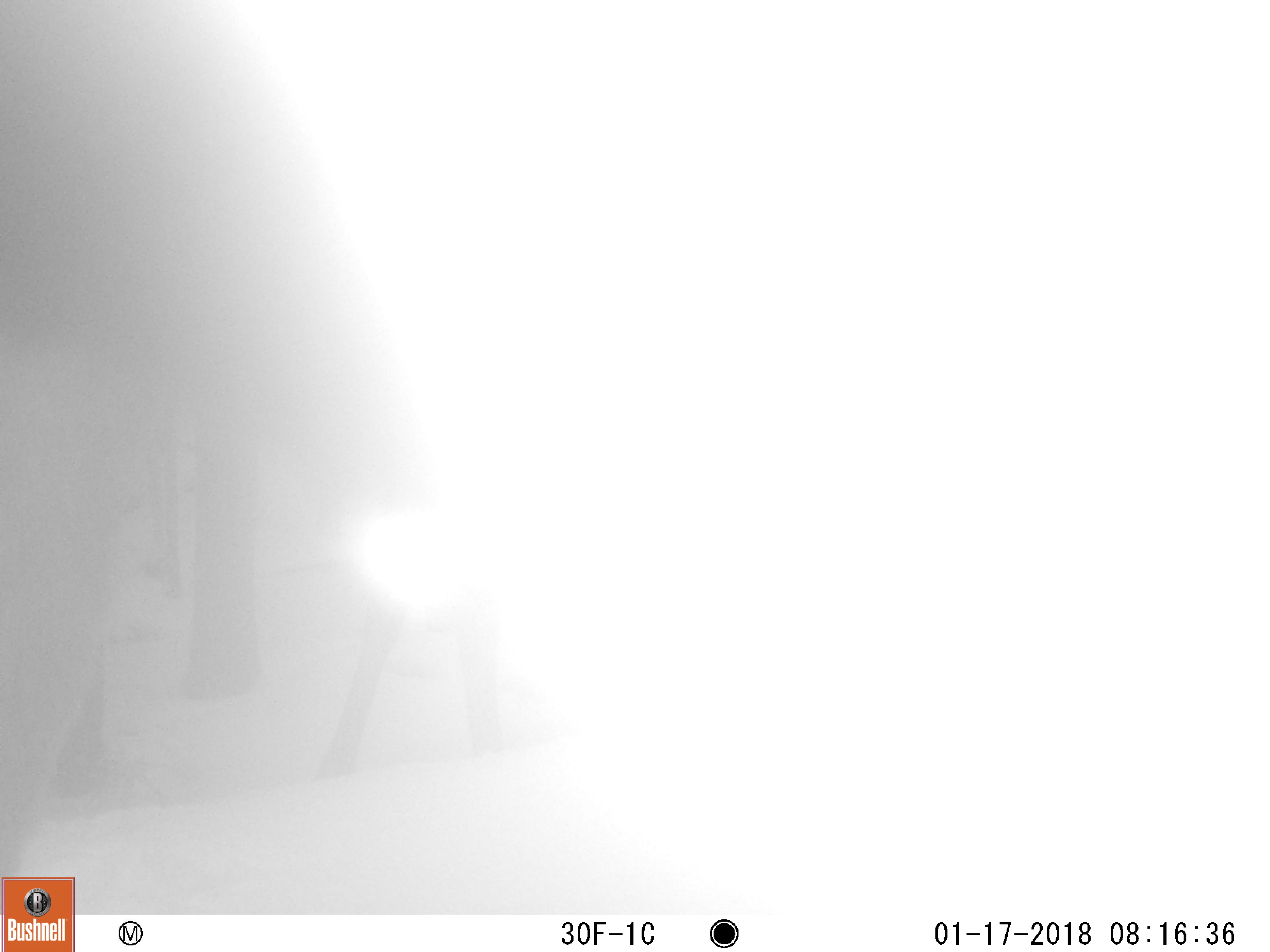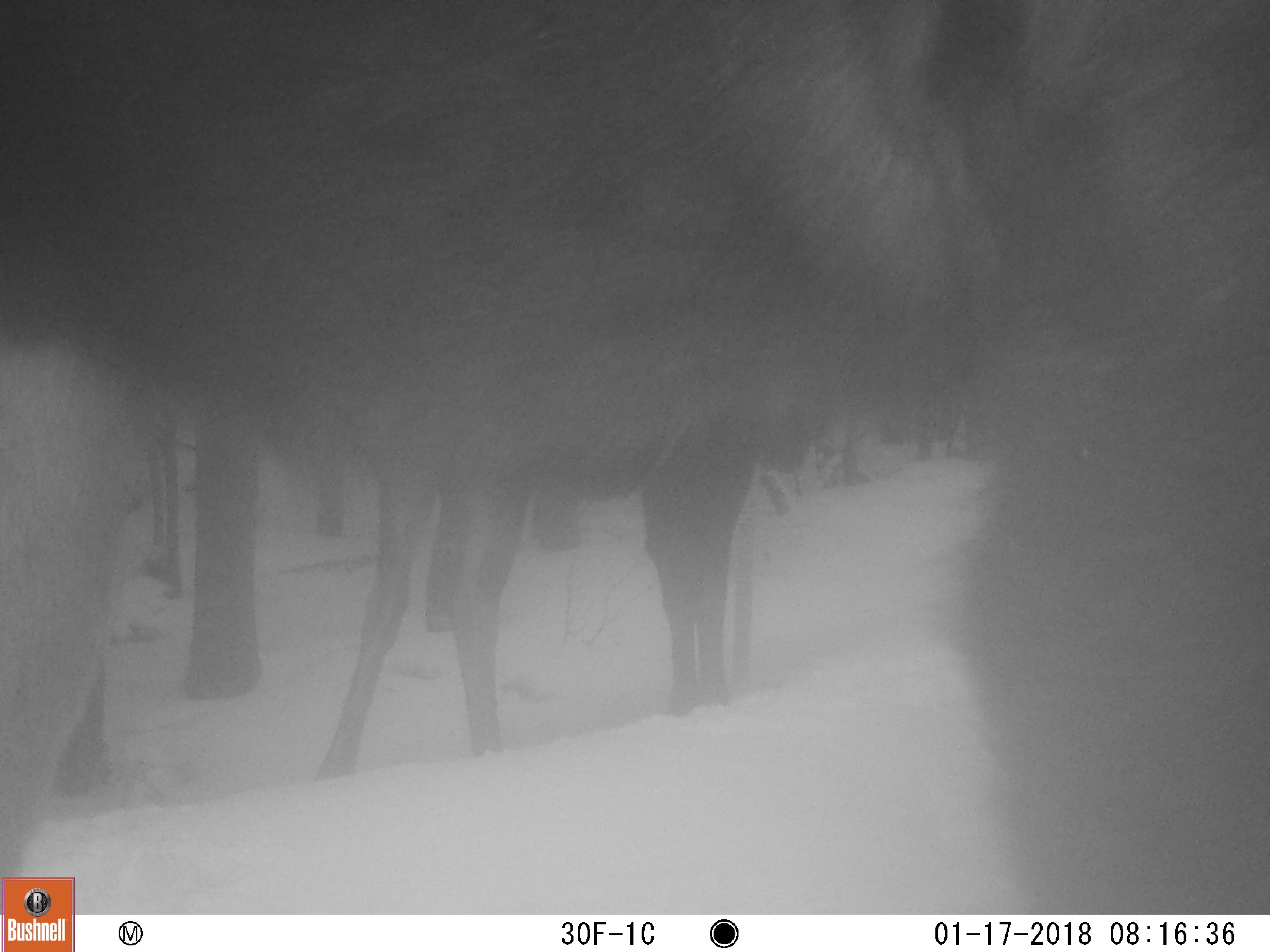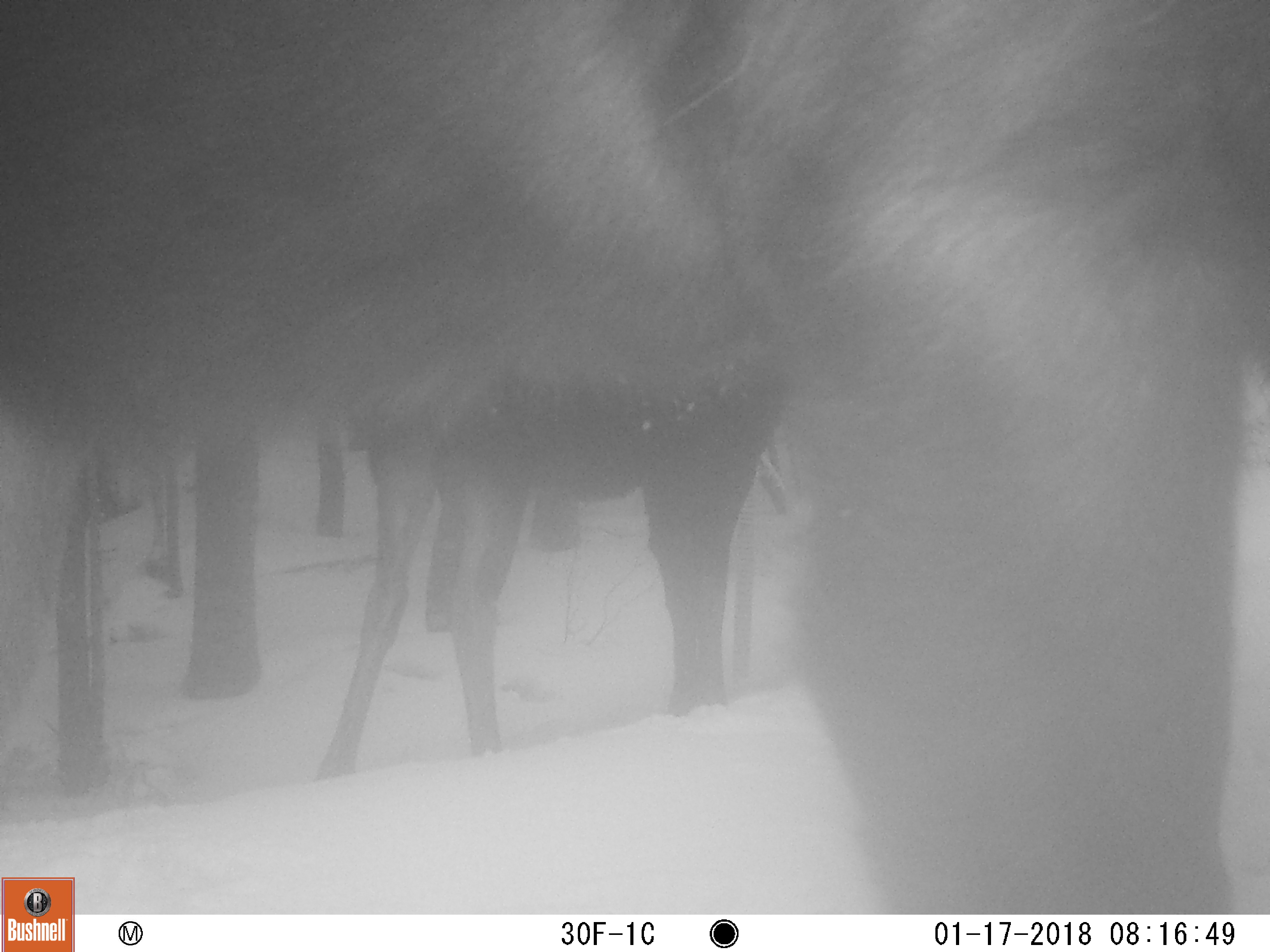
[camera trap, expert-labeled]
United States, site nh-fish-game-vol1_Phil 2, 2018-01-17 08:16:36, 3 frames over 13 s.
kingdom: Animalia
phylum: Chordata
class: Mammalia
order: Artiodactyla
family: Cervidae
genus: Alces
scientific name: Alces alces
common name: moose